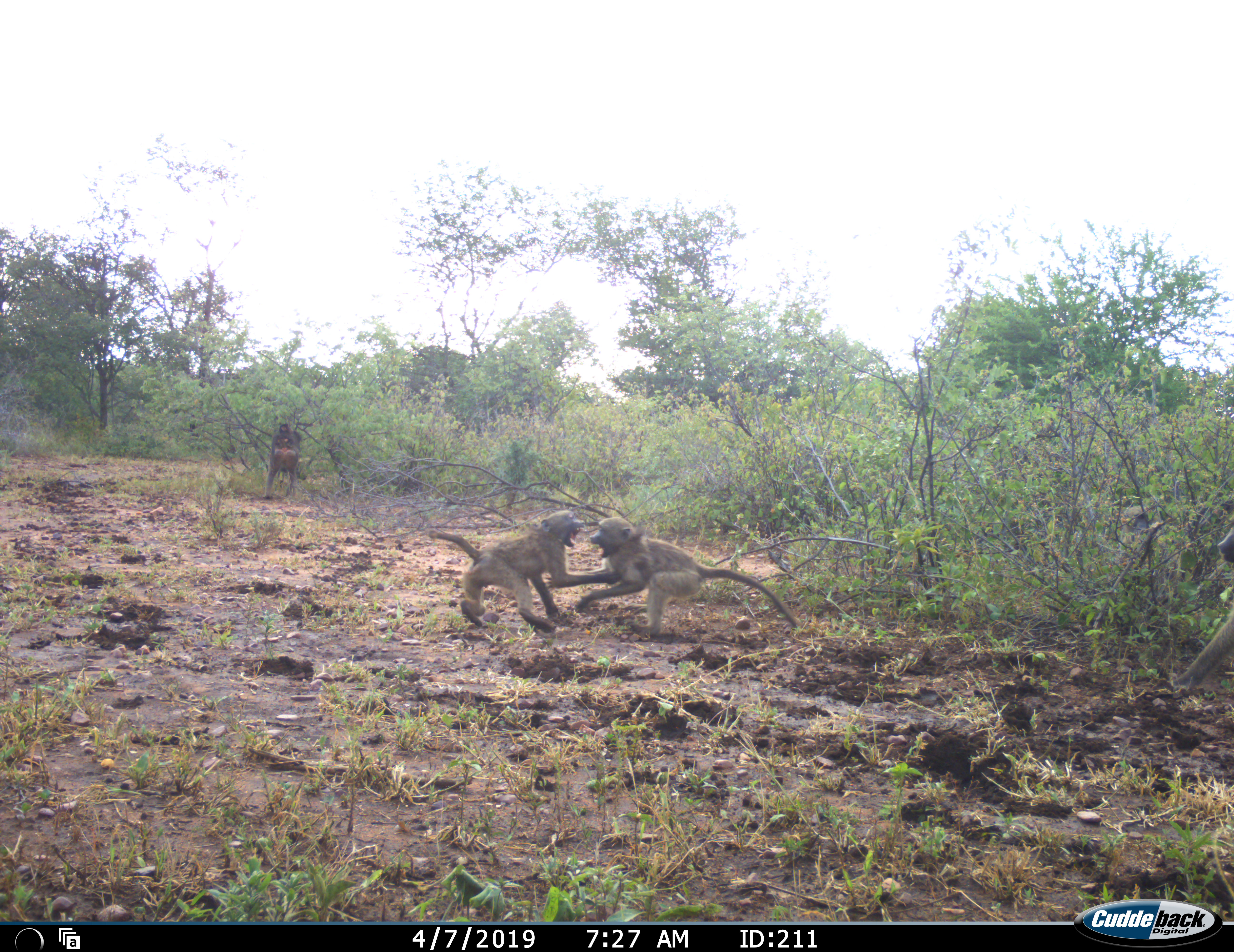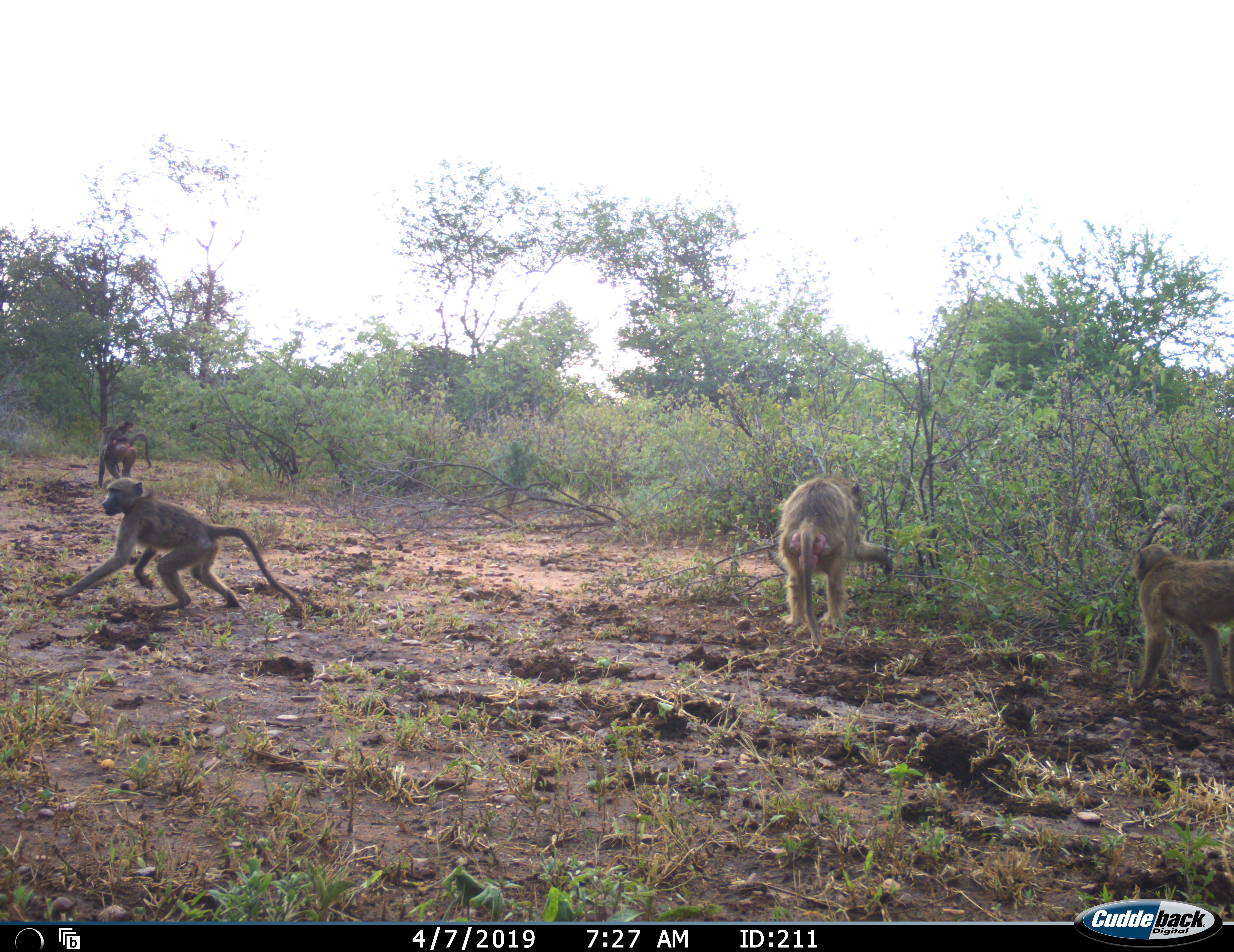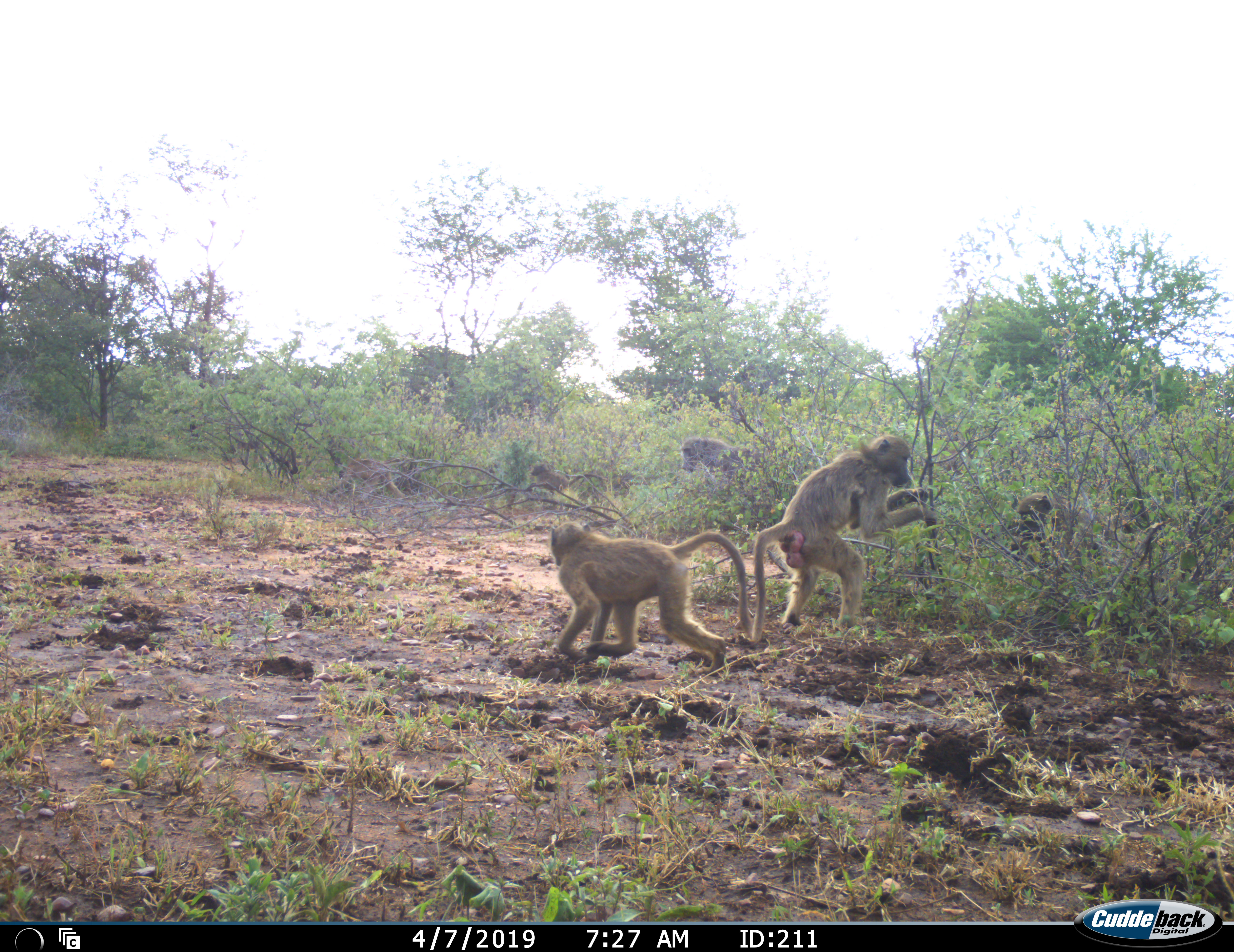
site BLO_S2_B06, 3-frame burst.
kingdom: Animalia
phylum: Chordata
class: Mammalia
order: Primates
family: Cercopithecidae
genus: Papio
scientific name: Papio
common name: baboon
Baboon (Papio), count 5. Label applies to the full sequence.